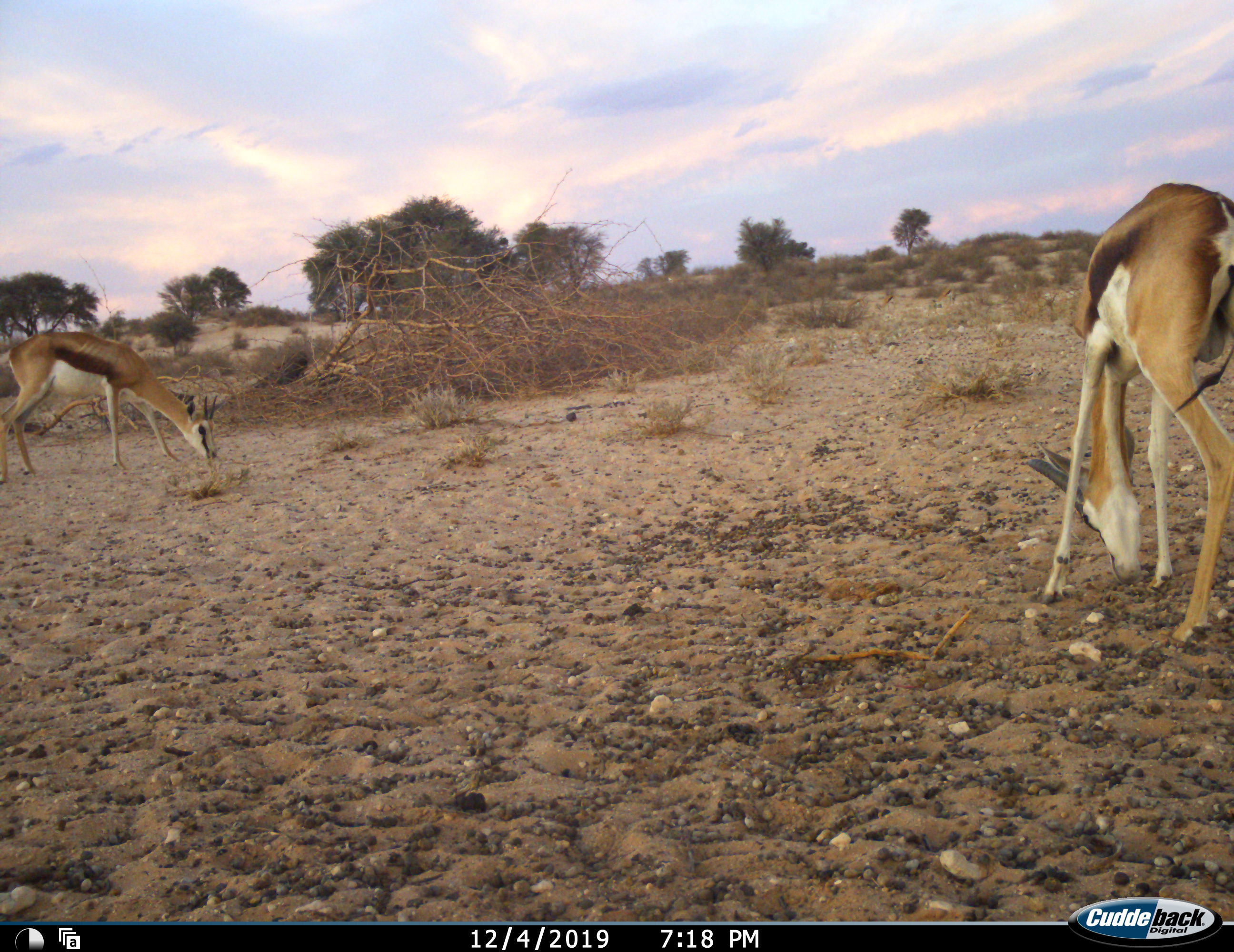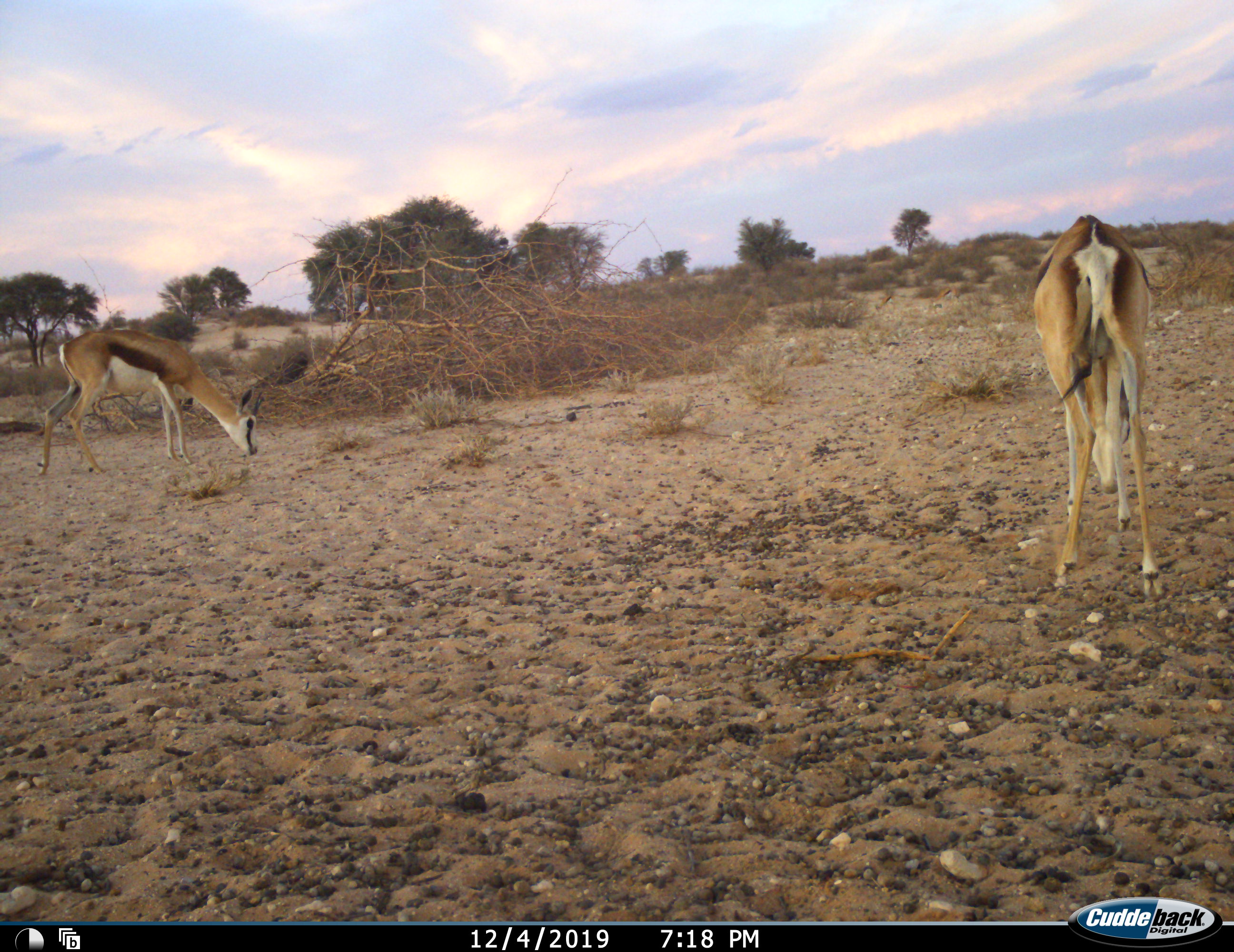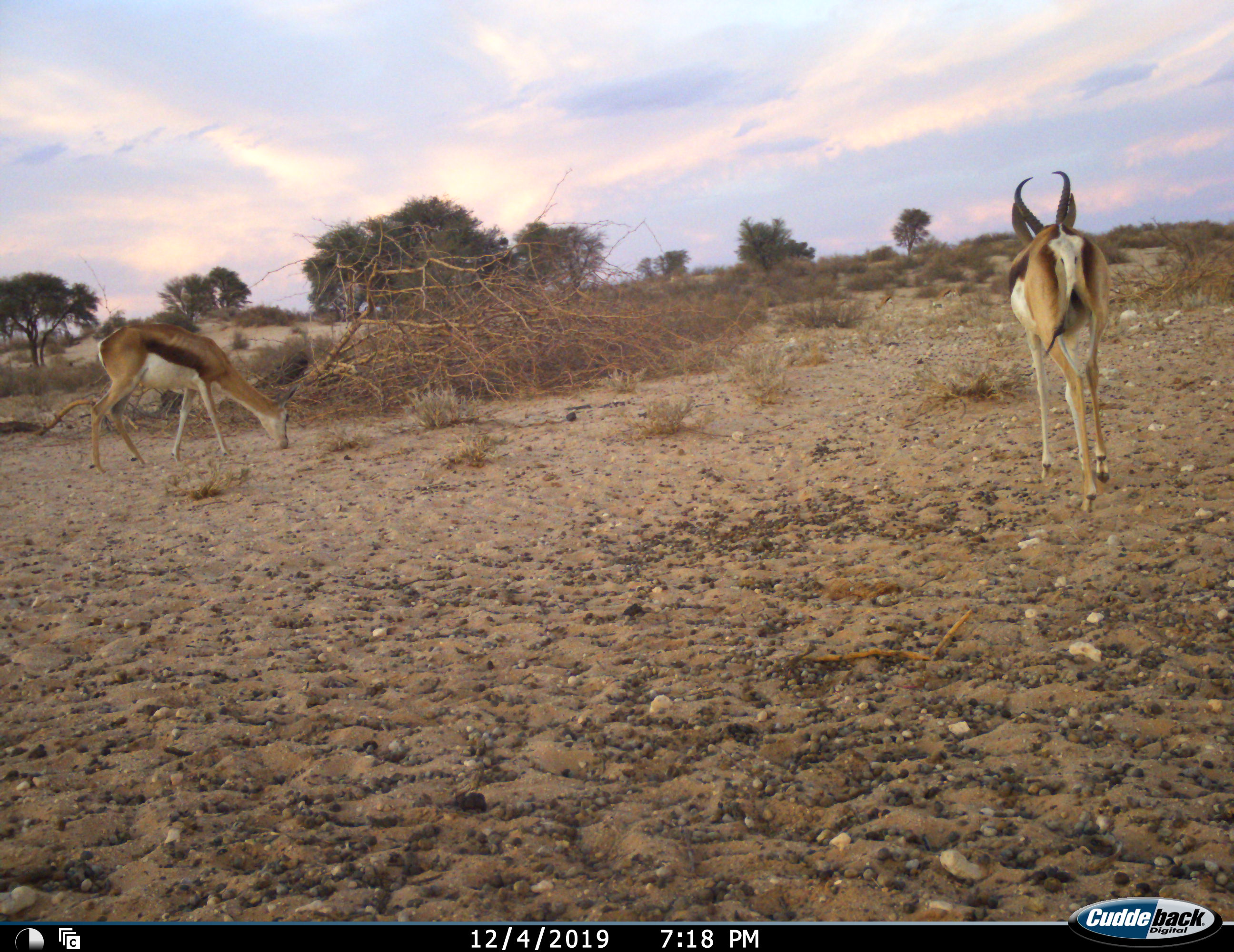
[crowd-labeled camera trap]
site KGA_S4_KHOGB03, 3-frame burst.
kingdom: Animalia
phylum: Chordata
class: Mammalia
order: Artiodactyla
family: Bovidae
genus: Antidorcas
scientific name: Antidorcas marsupialis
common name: springbok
Springbok (Antidorcas marsupialis), count 2. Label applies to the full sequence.